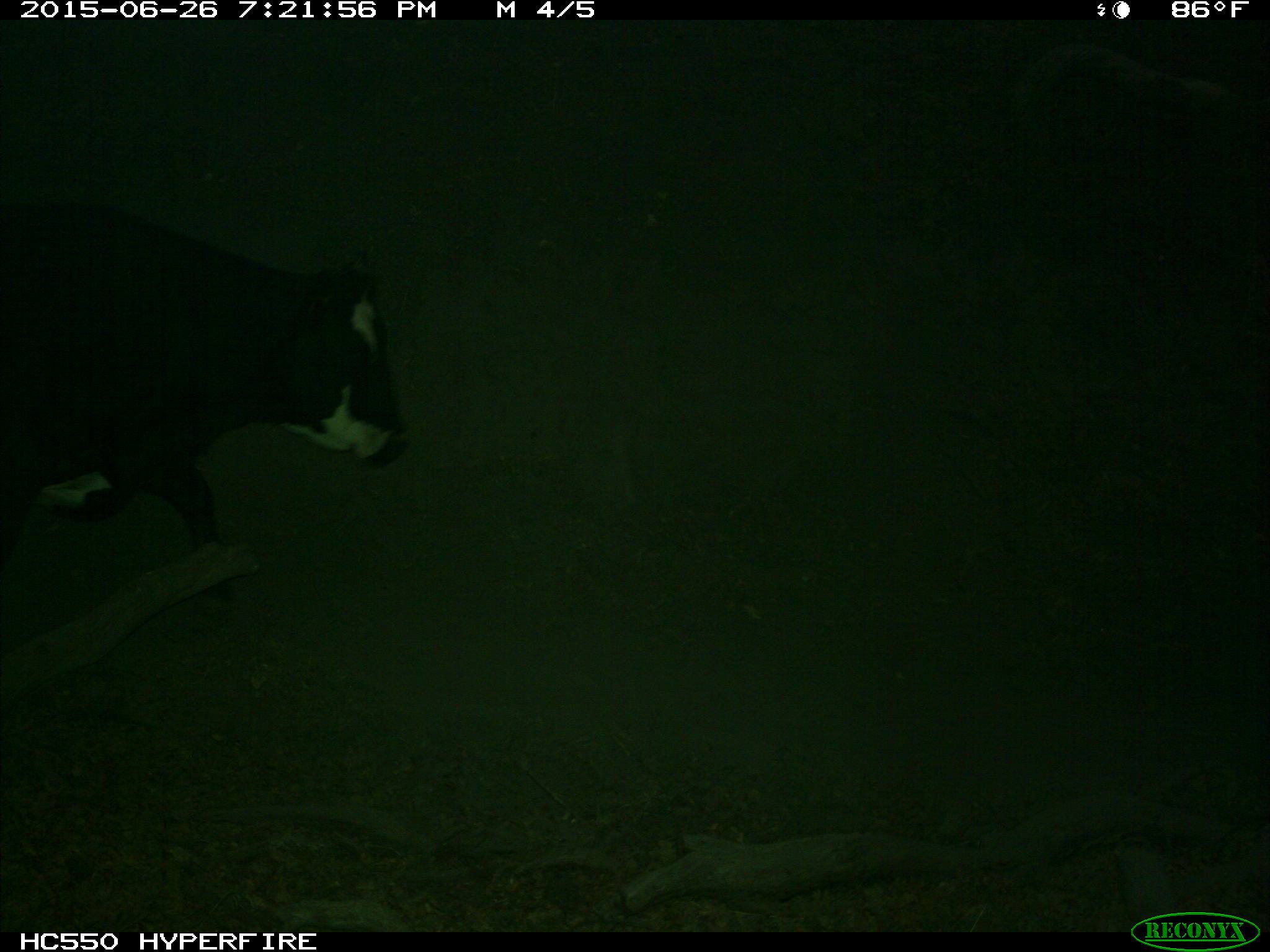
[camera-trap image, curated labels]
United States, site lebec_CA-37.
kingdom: Animalia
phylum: Chordata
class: Mammalia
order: Artiodactyla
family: Bovidae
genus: Bos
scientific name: Bos taurus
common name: domestic cow